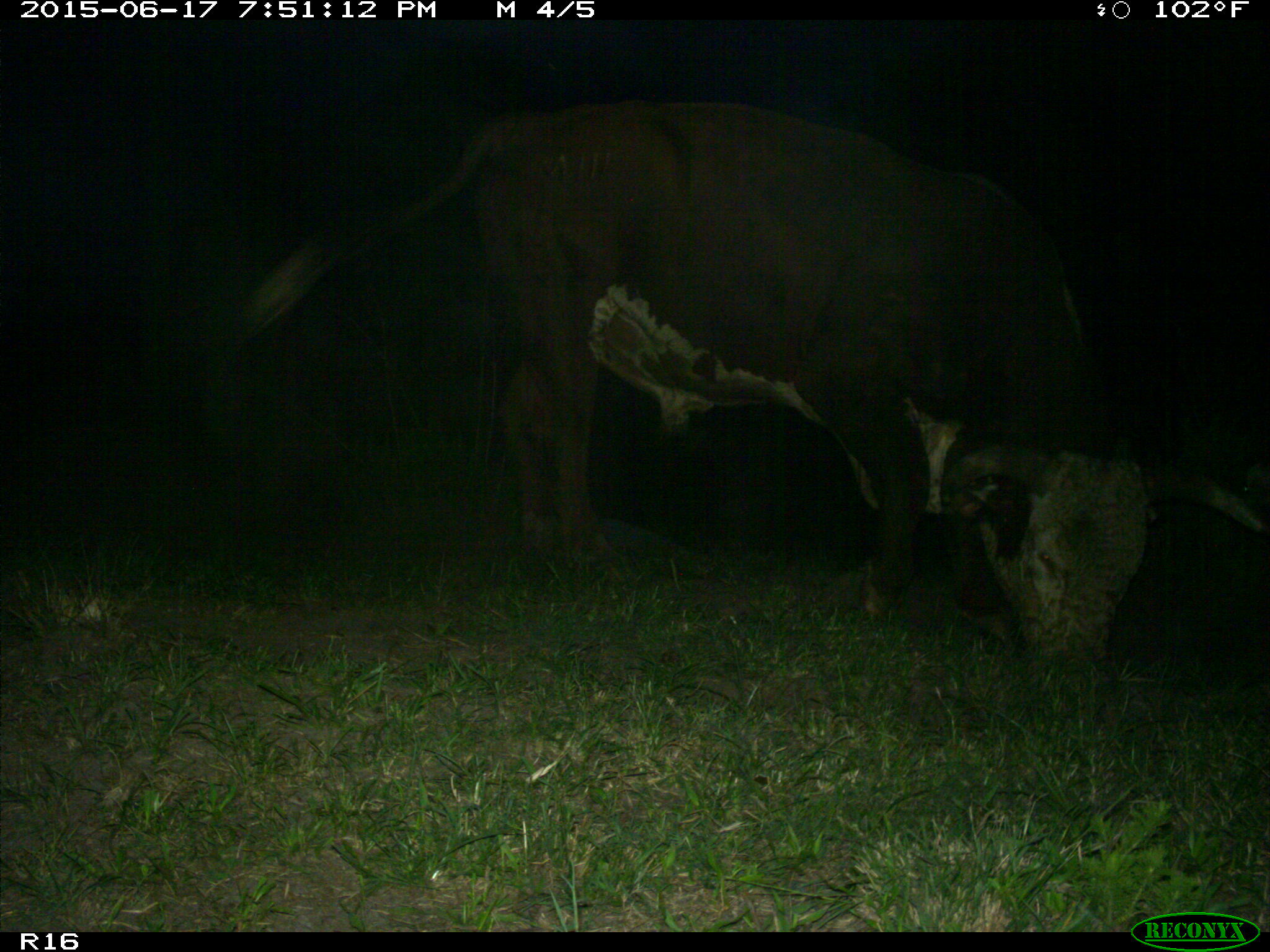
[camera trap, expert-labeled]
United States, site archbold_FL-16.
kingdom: Animalia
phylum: Chordata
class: Mammalia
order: Artiodactyla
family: Bovidae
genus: Bos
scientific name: Bos taurus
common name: domestic cow